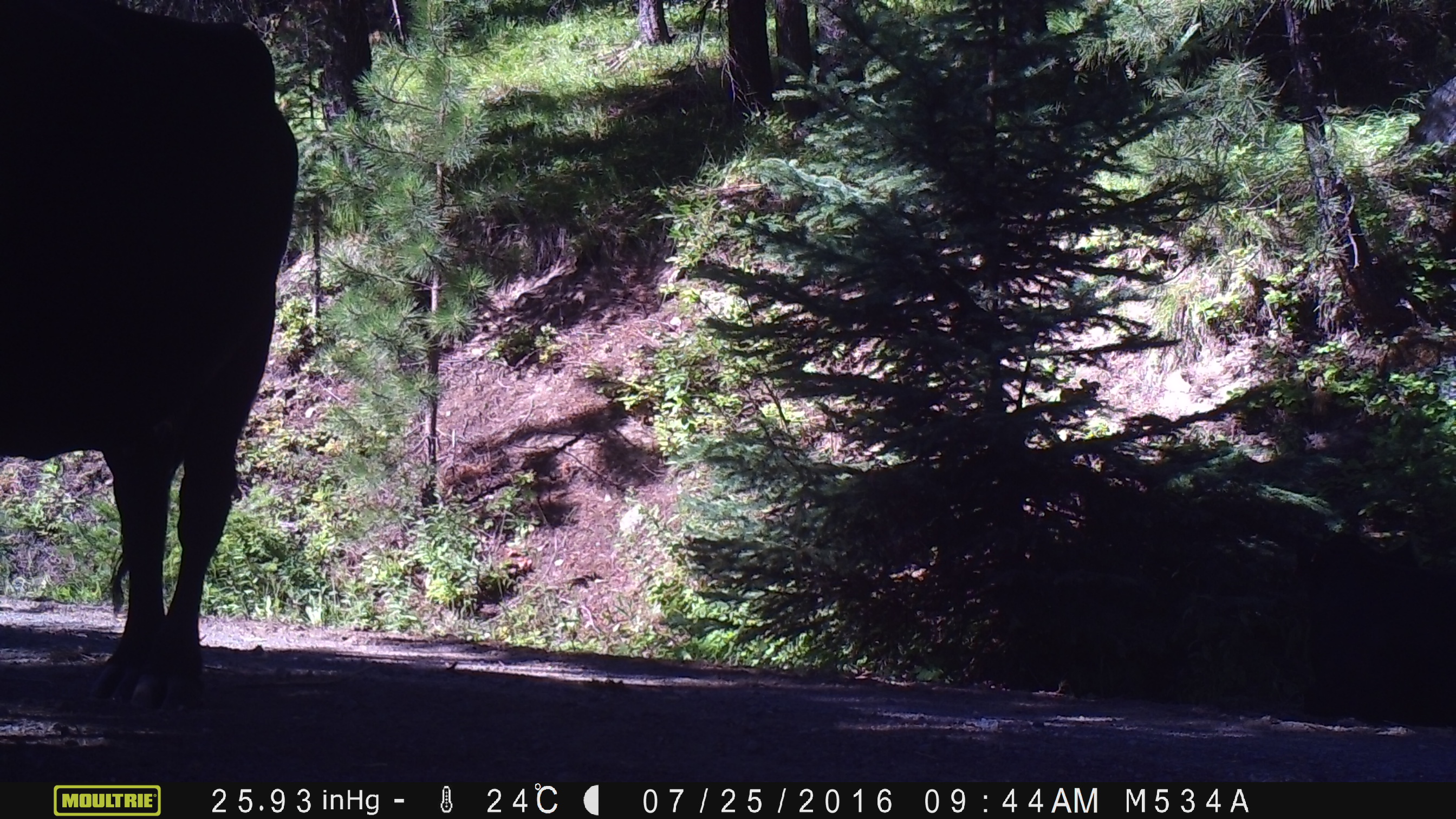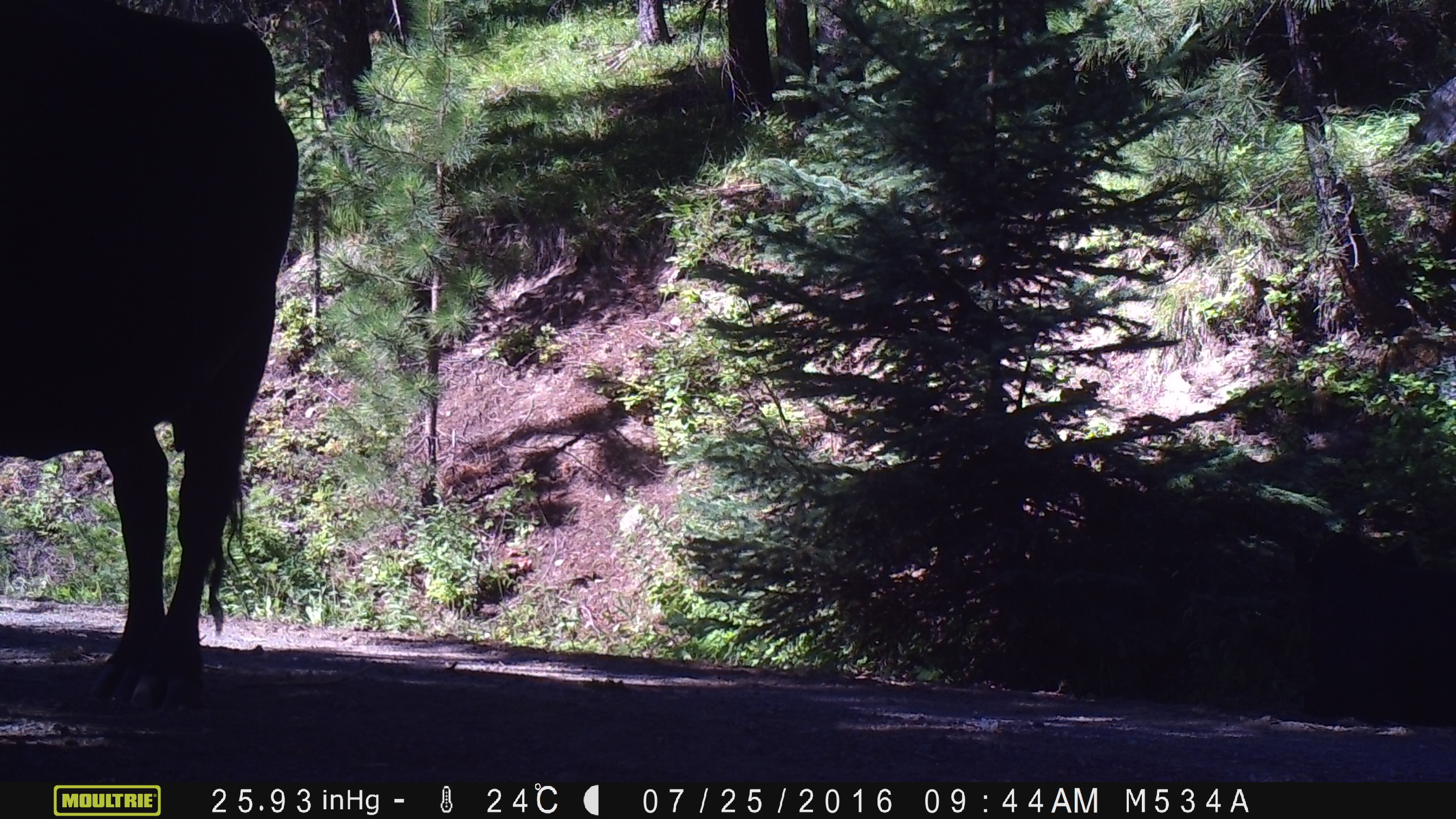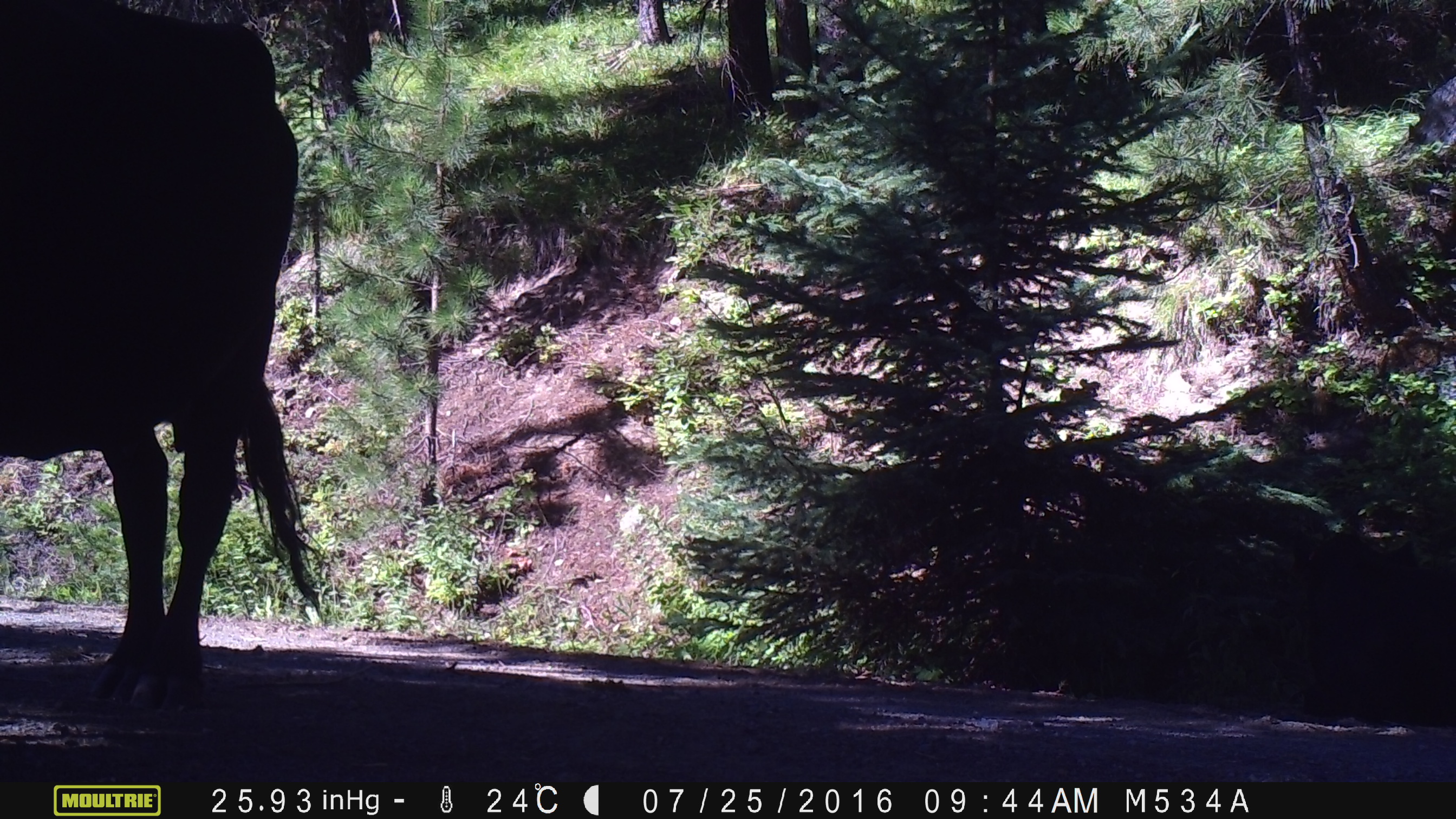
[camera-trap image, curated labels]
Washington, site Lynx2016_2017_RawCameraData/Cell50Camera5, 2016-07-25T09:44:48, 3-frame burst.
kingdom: Animalia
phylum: Chordata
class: Mammalia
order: Artiodactyla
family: Bovidae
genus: Bos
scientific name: Bos taurus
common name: domestic cattle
Domestic cattle (Bos taurus). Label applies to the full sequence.